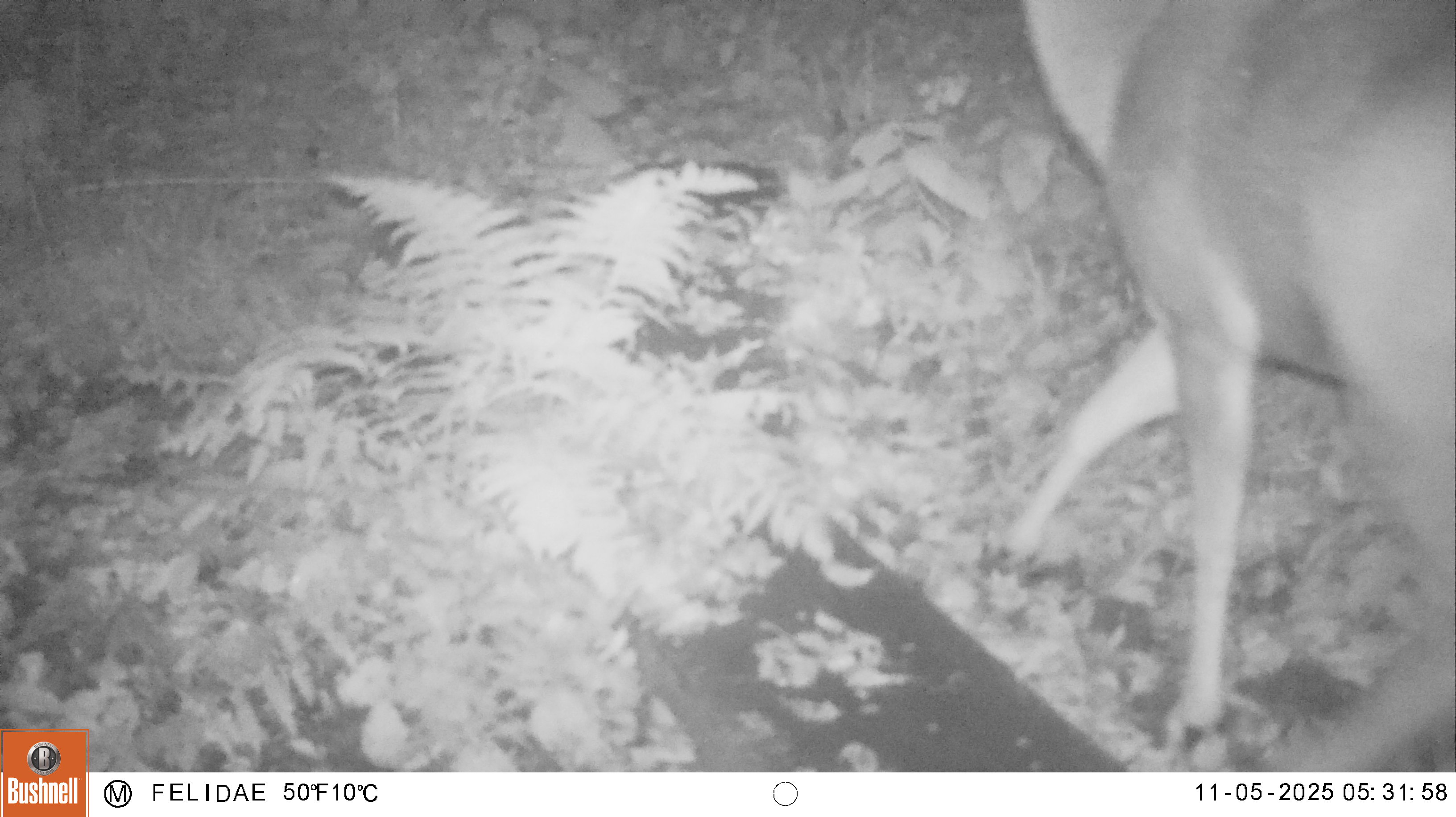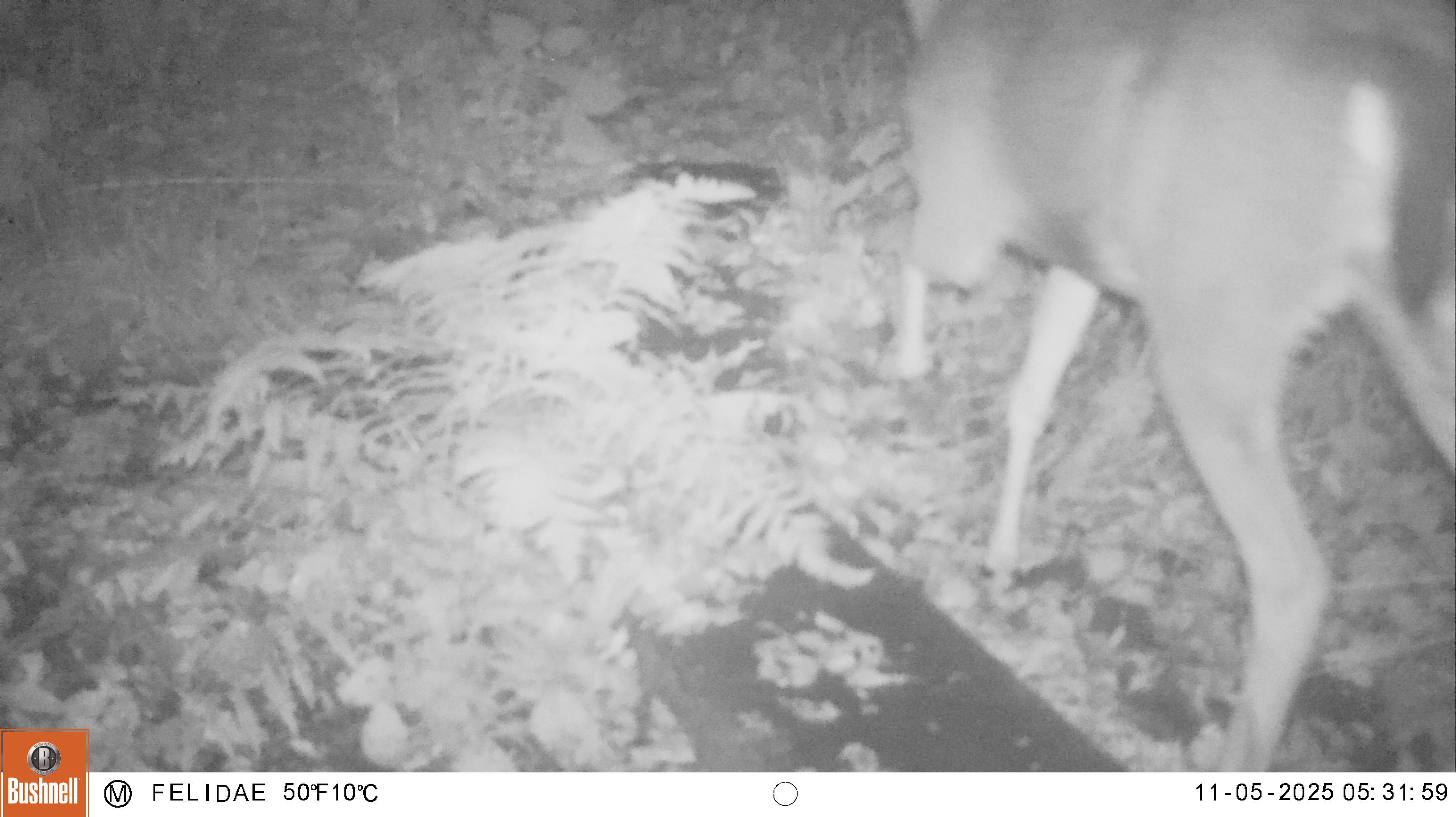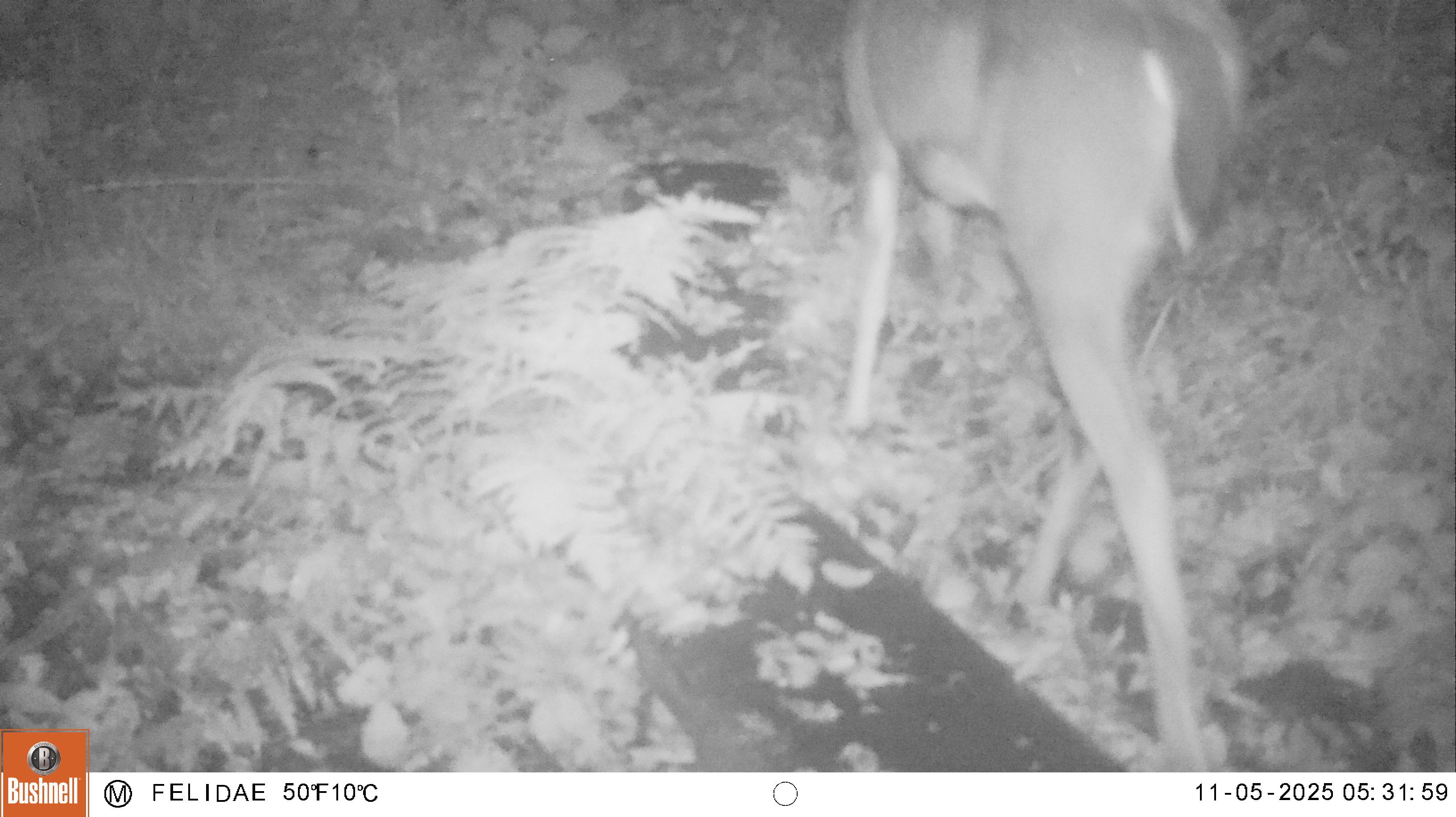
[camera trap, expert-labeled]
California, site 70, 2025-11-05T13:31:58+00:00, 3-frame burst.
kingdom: Animalia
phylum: Chordata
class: Mammalia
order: Artiodactyla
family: Cervidae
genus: Odocoileus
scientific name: Odocoileus hemionus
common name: mule deer